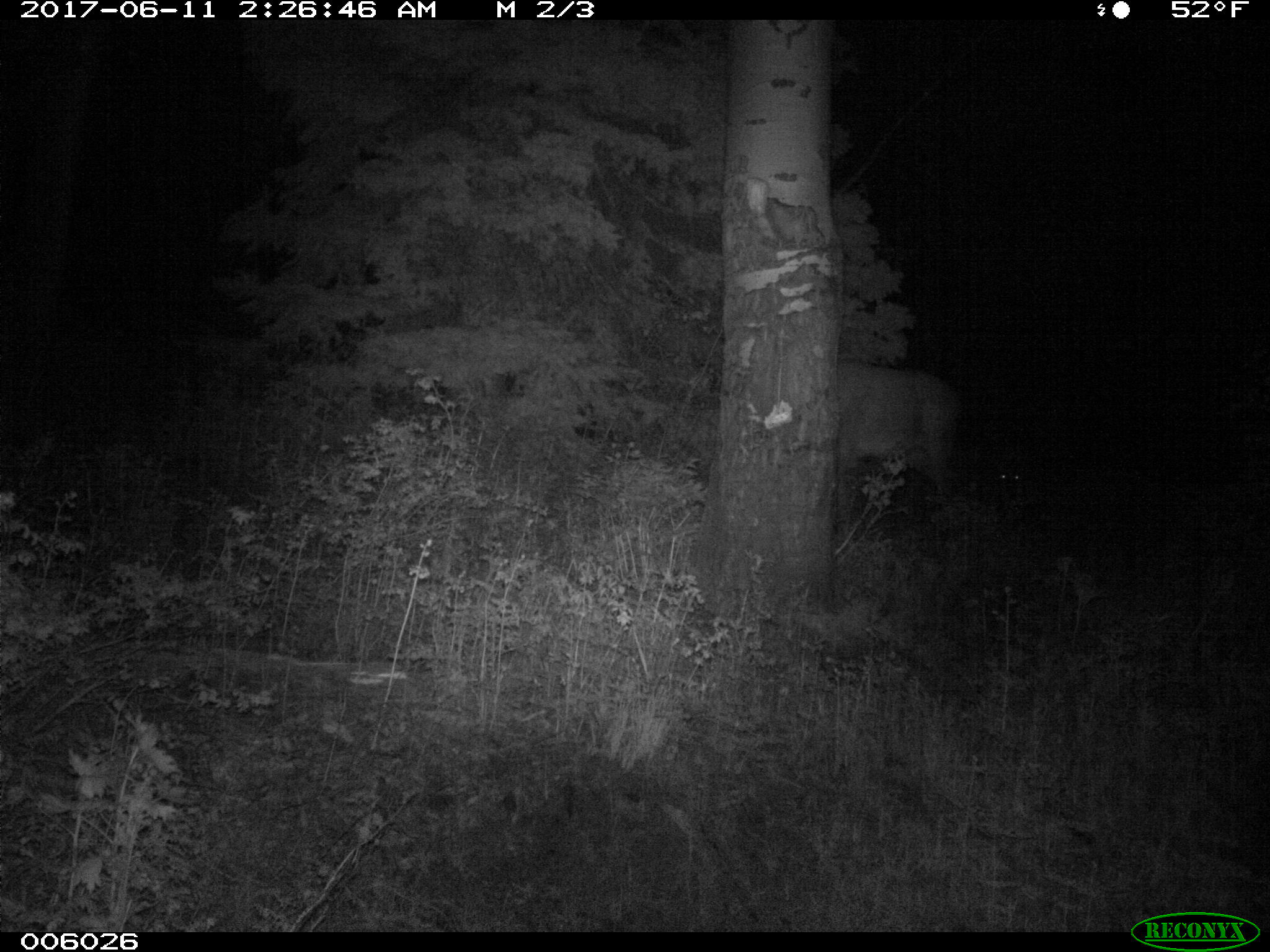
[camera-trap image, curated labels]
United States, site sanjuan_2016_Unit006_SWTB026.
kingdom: Animalia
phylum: Chordata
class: Mammalia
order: Artiodactyla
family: Cervidae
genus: Cervus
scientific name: Cervus elaphus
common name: red deer